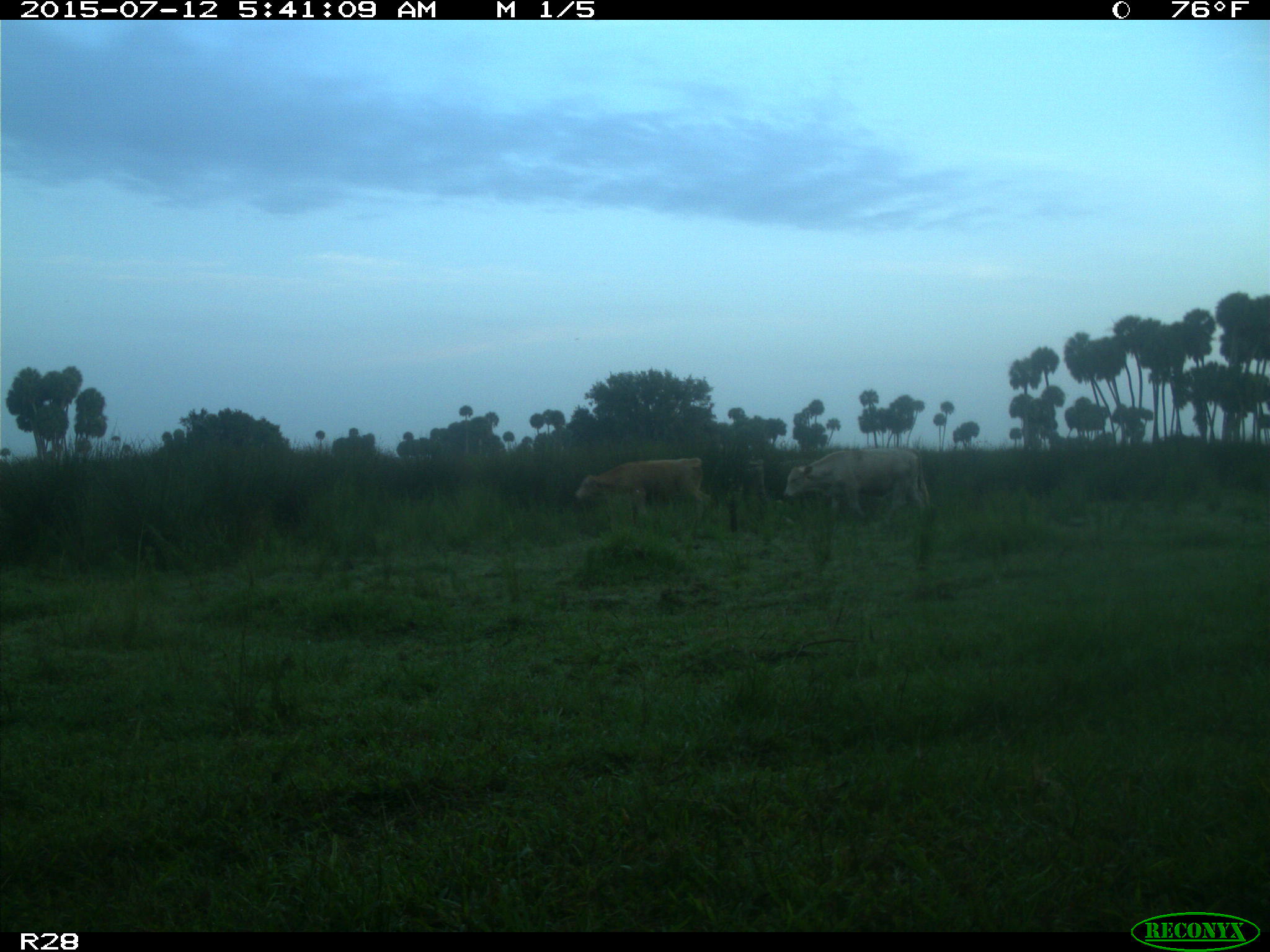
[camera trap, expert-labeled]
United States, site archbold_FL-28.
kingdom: Animalia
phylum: Chordata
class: Mammalia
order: Artiodactyla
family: Bovidae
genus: Bos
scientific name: Bos taurus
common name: domestic cow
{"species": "Bos taurus (domestic cow)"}